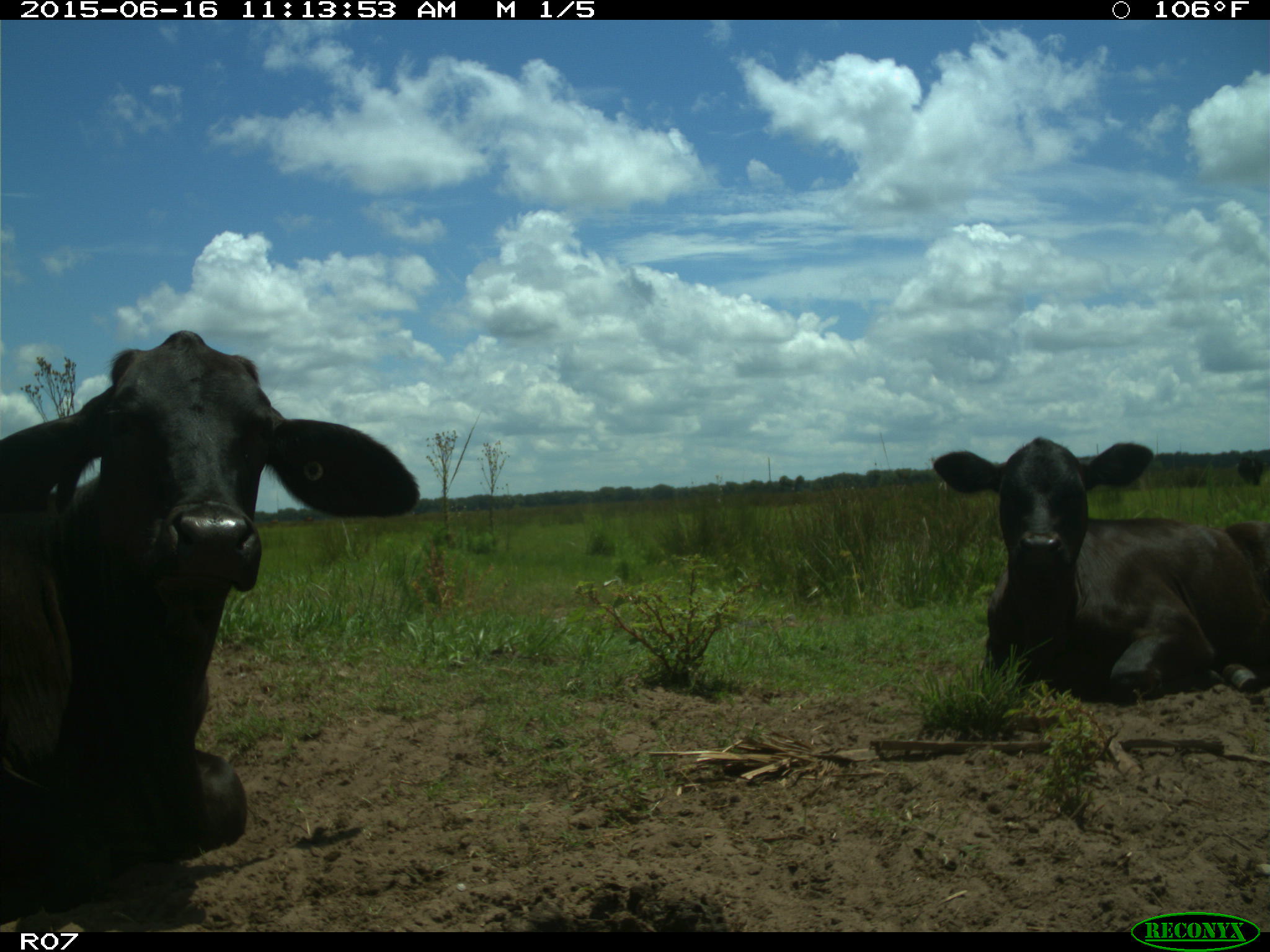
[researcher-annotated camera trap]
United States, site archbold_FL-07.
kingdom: Animalia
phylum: Chordata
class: Mammalia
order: Artiodactyla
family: Bovidae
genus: Bos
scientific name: Bos taurus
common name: domestic cow